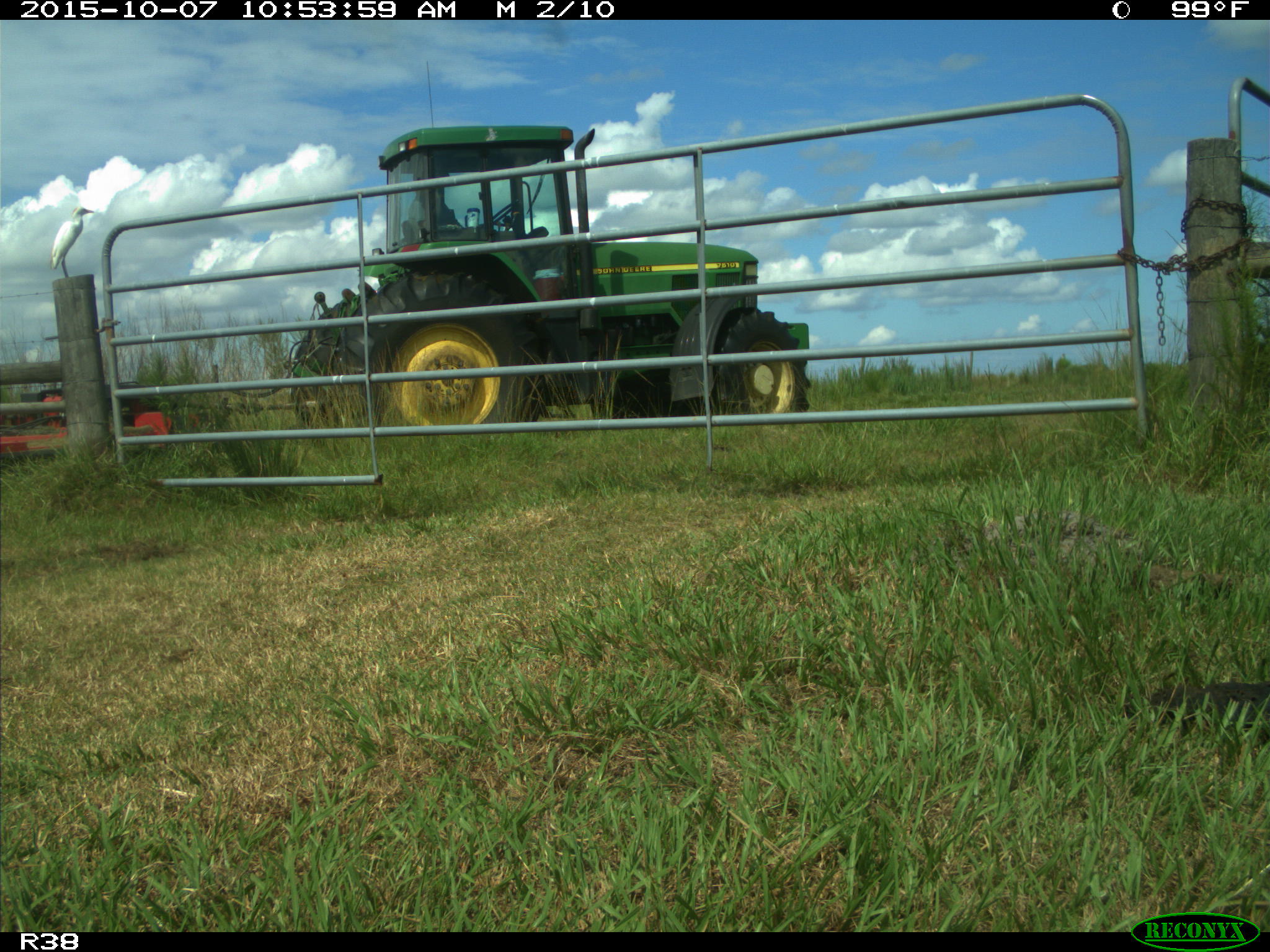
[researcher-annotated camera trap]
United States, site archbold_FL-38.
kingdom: Animalia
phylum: Chordata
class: Aves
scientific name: Aves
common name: birds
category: unidentified bird